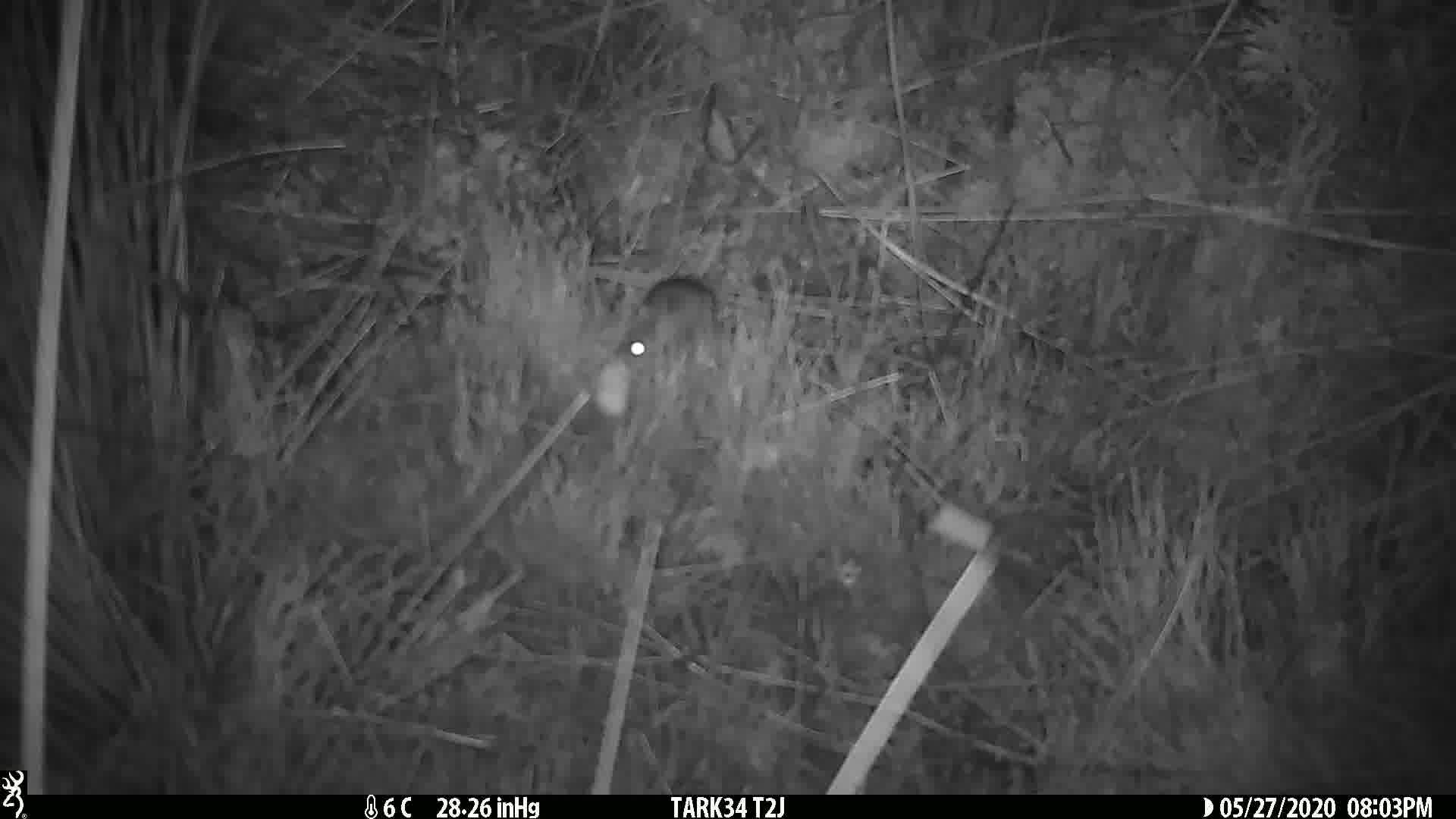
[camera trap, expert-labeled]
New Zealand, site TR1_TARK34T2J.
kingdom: Animalia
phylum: Chordata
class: Mammalia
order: Rodentia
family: Muridae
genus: Mus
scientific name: Mus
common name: mouse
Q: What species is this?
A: Mouse (Mus).